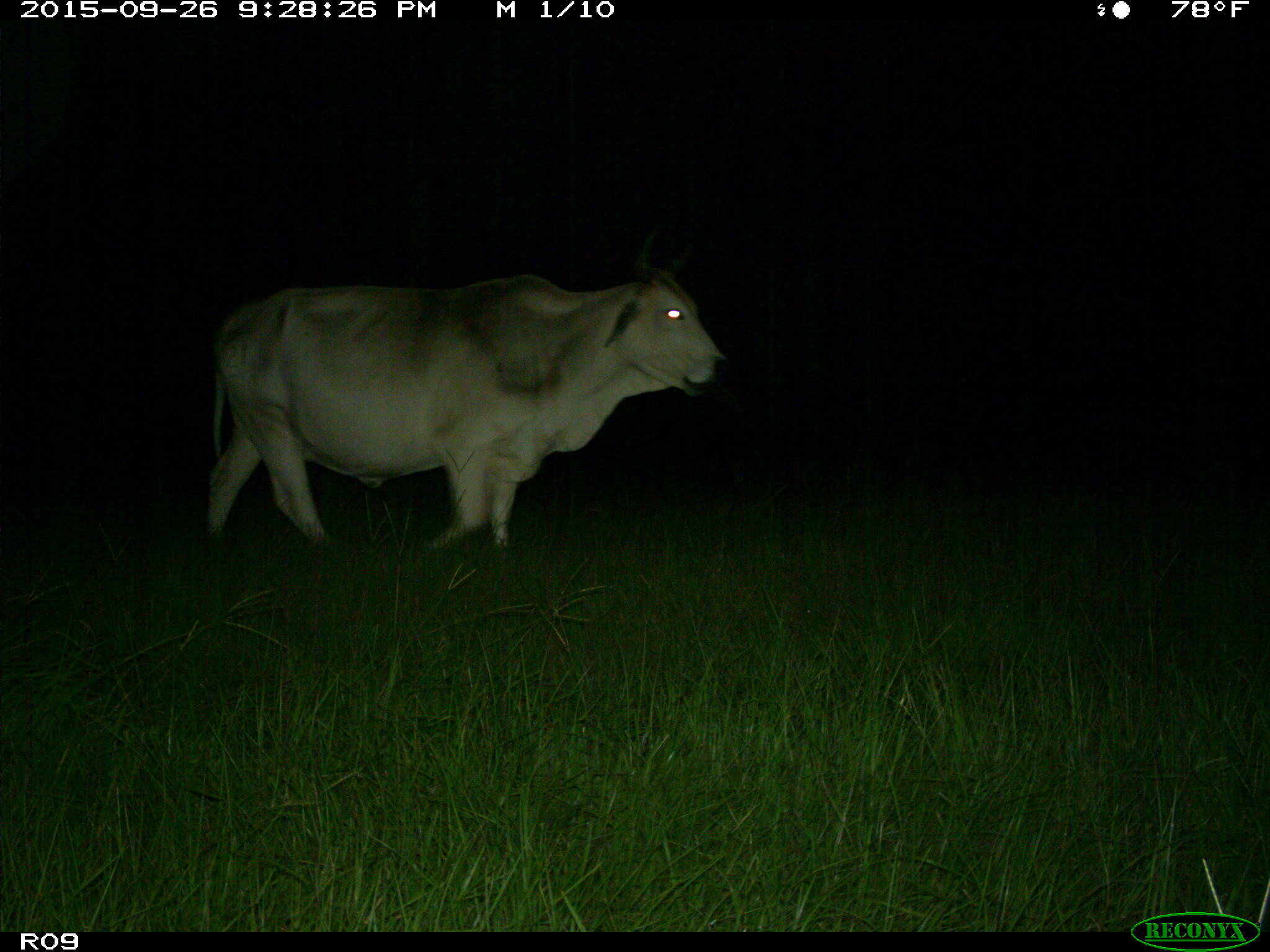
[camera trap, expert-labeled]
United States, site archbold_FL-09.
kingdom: Animalia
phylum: Chordata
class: Mammalia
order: Artiodactyla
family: Bovidae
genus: Bos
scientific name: Bos taurus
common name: domestic cow